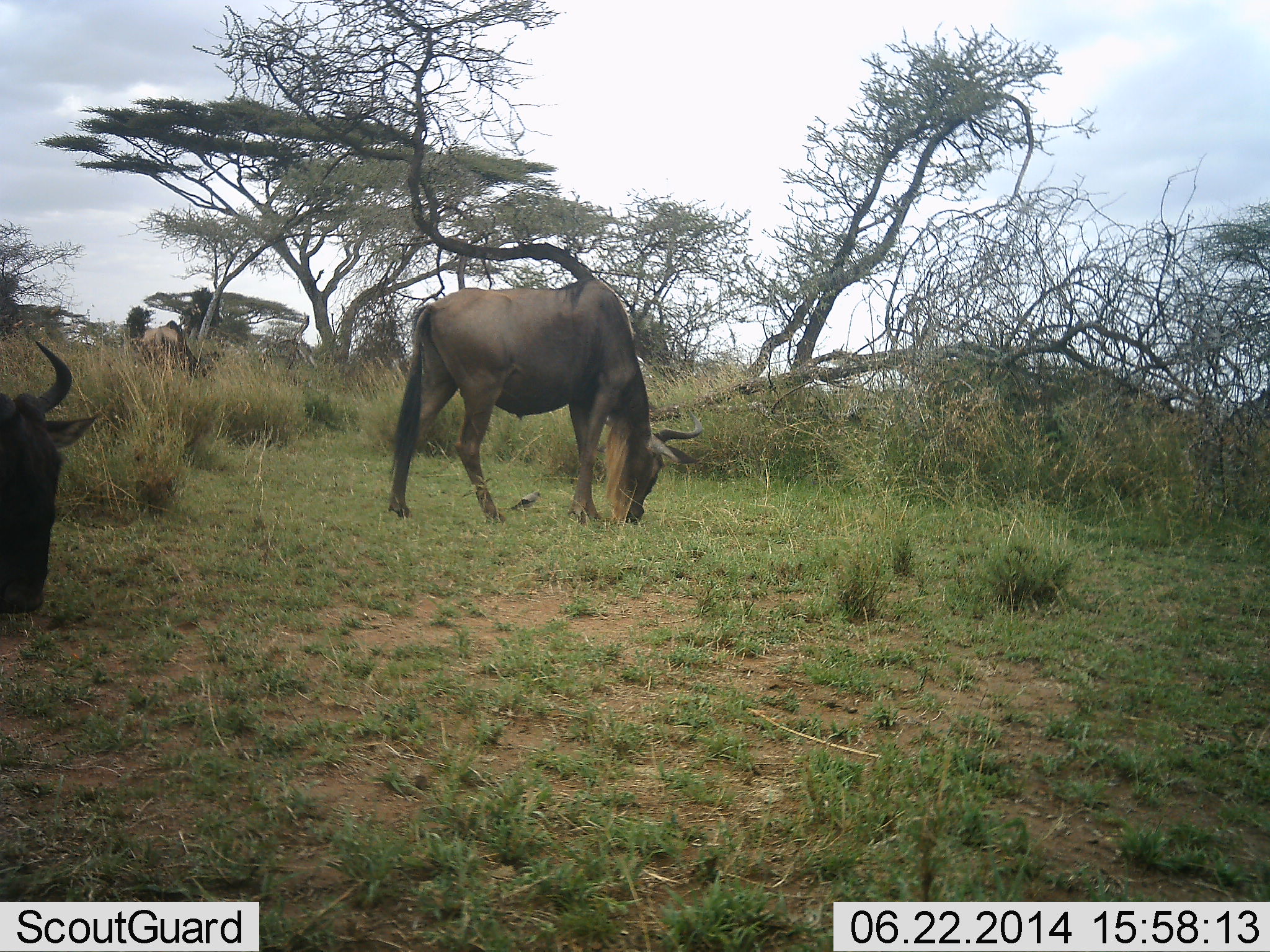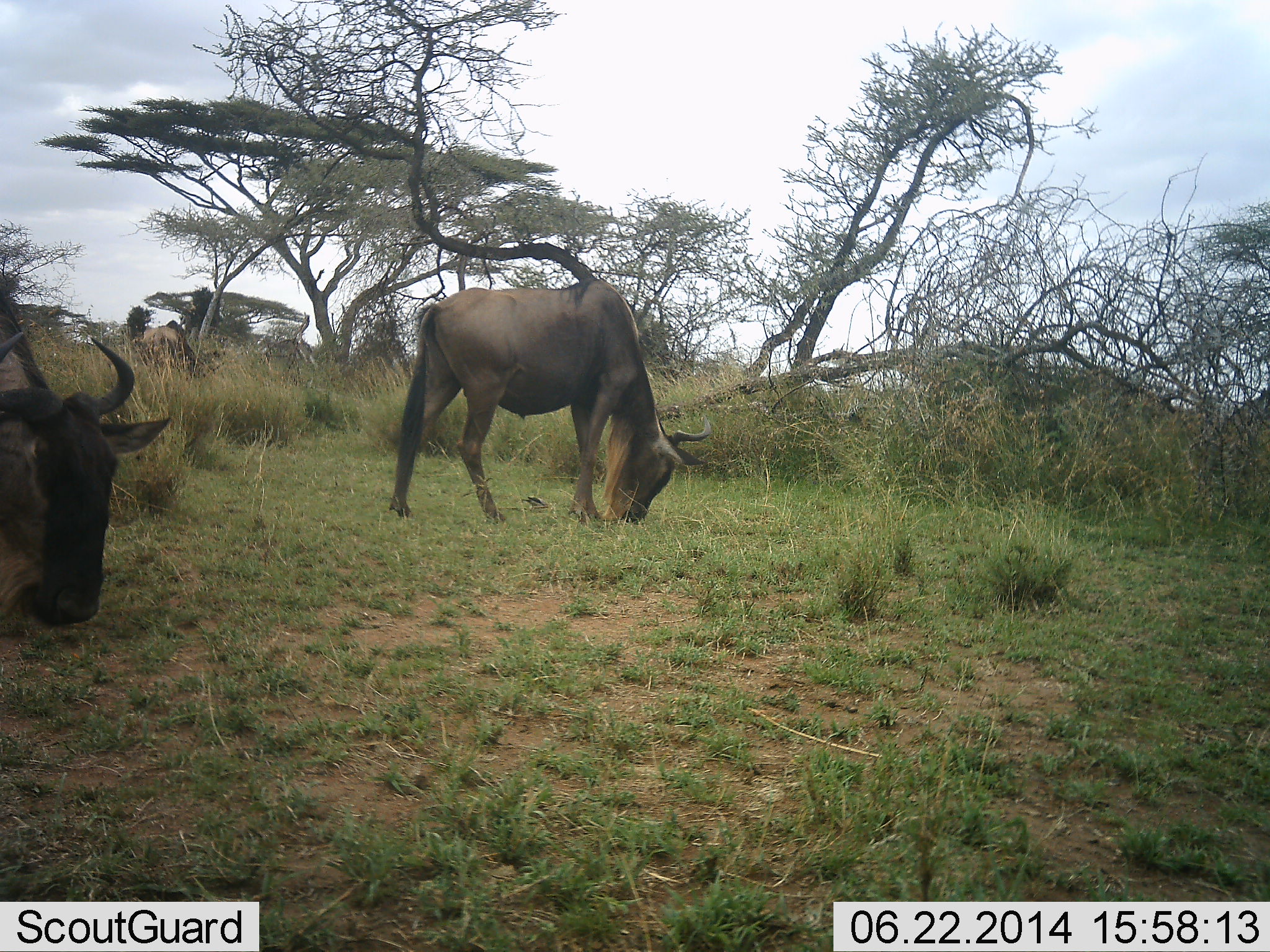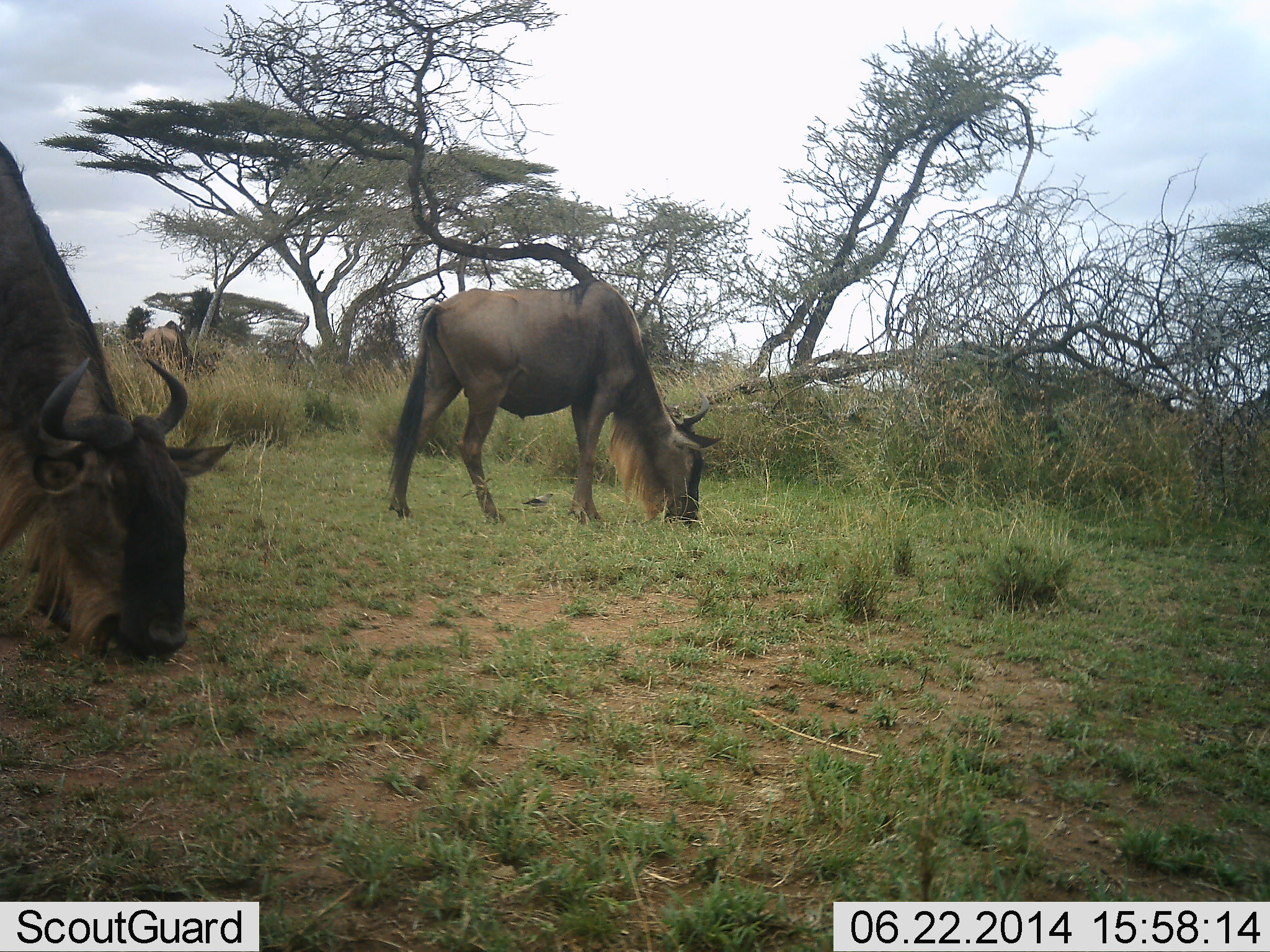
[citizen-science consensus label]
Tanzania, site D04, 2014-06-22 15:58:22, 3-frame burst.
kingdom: Animalia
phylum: Chordata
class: Mammalia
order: Artiodactyla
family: Bovidae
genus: Connochaetes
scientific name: Connochaetes taurinus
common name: blue wildebeest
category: wildebeest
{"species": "wildebeest (blue wildebeest) (Connochaetes taurinus)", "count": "2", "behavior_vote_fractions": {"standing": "7%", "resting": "0%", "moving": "27%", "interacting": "0%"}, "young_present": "7%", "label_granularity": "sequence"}